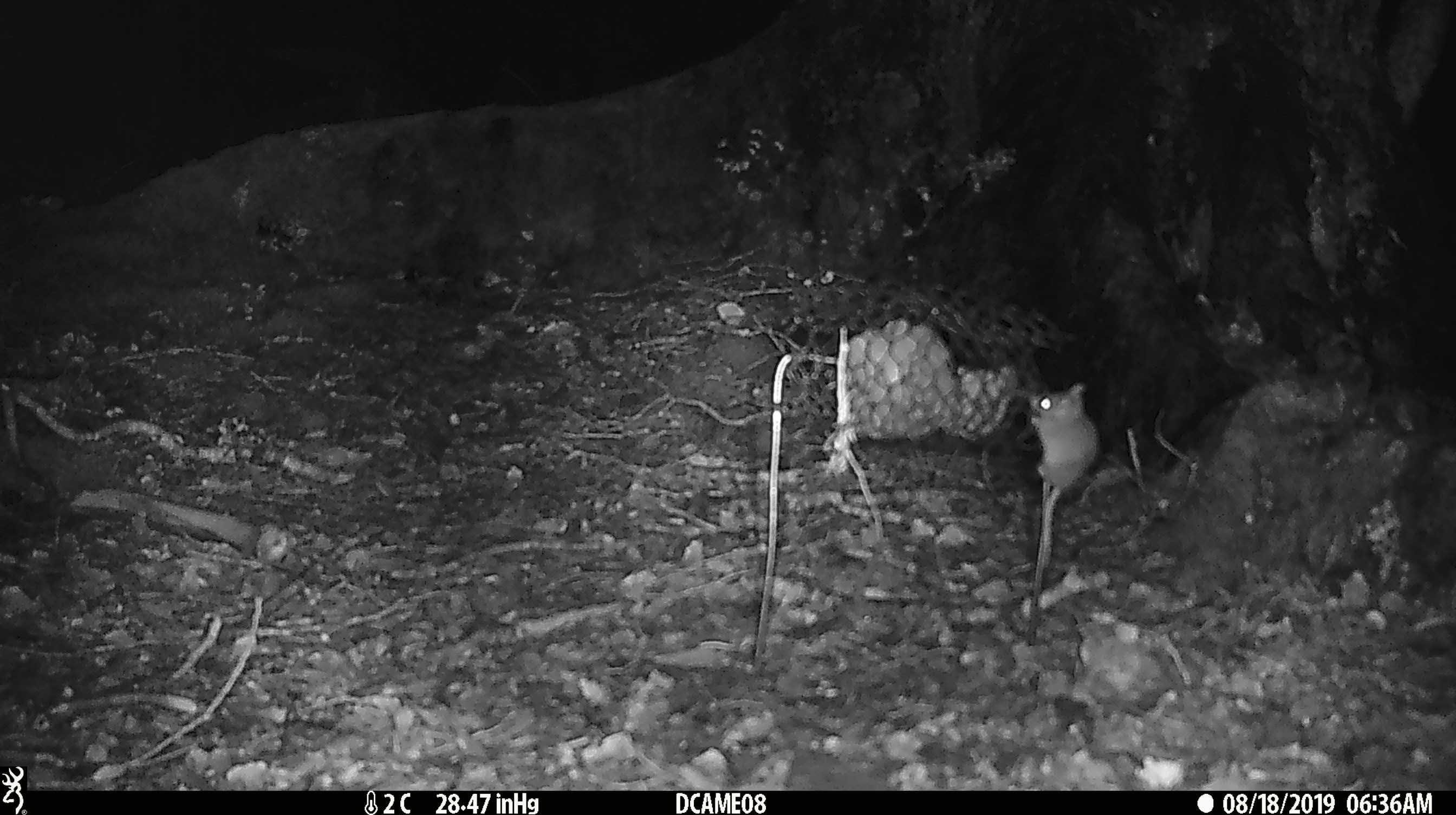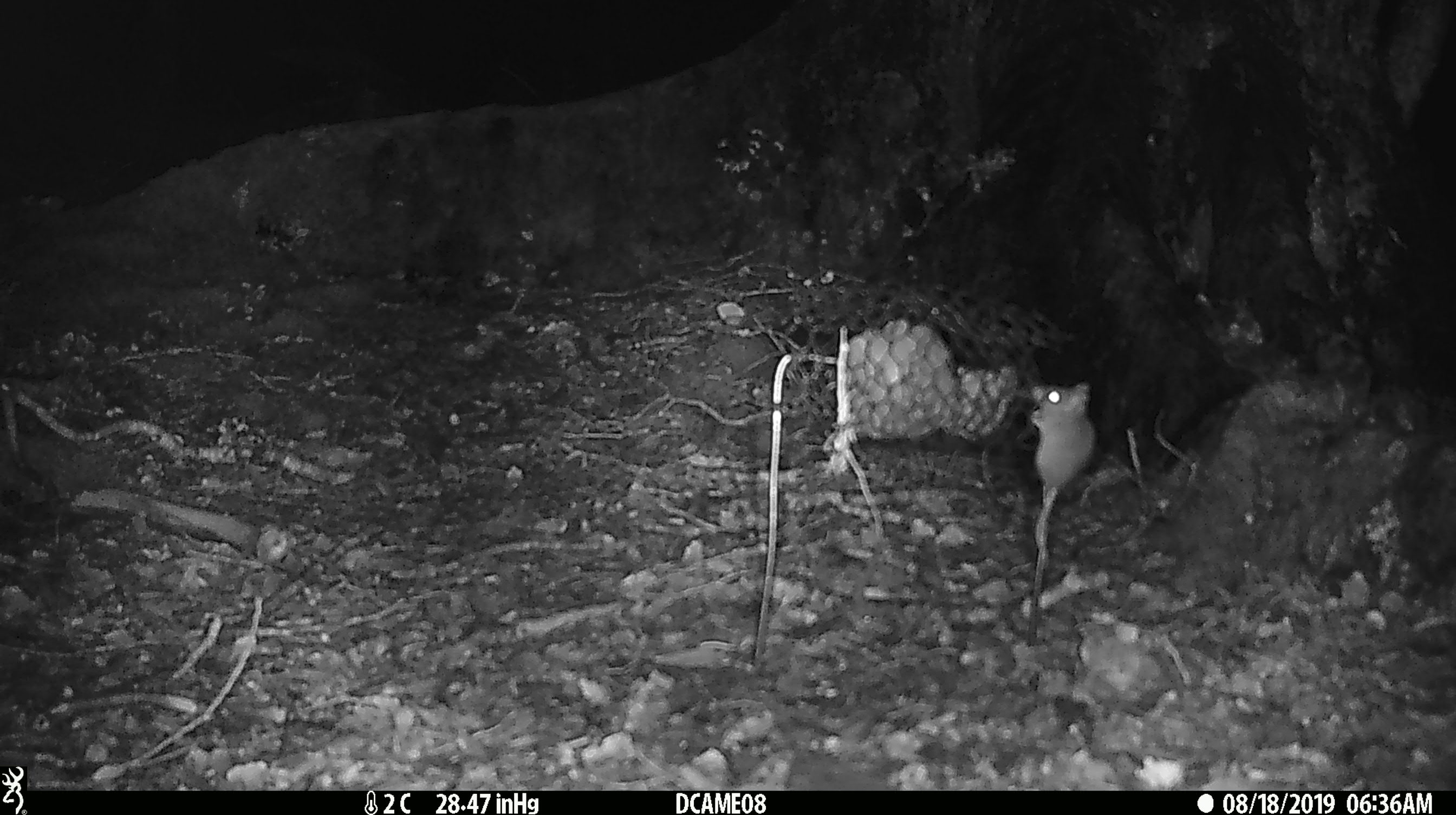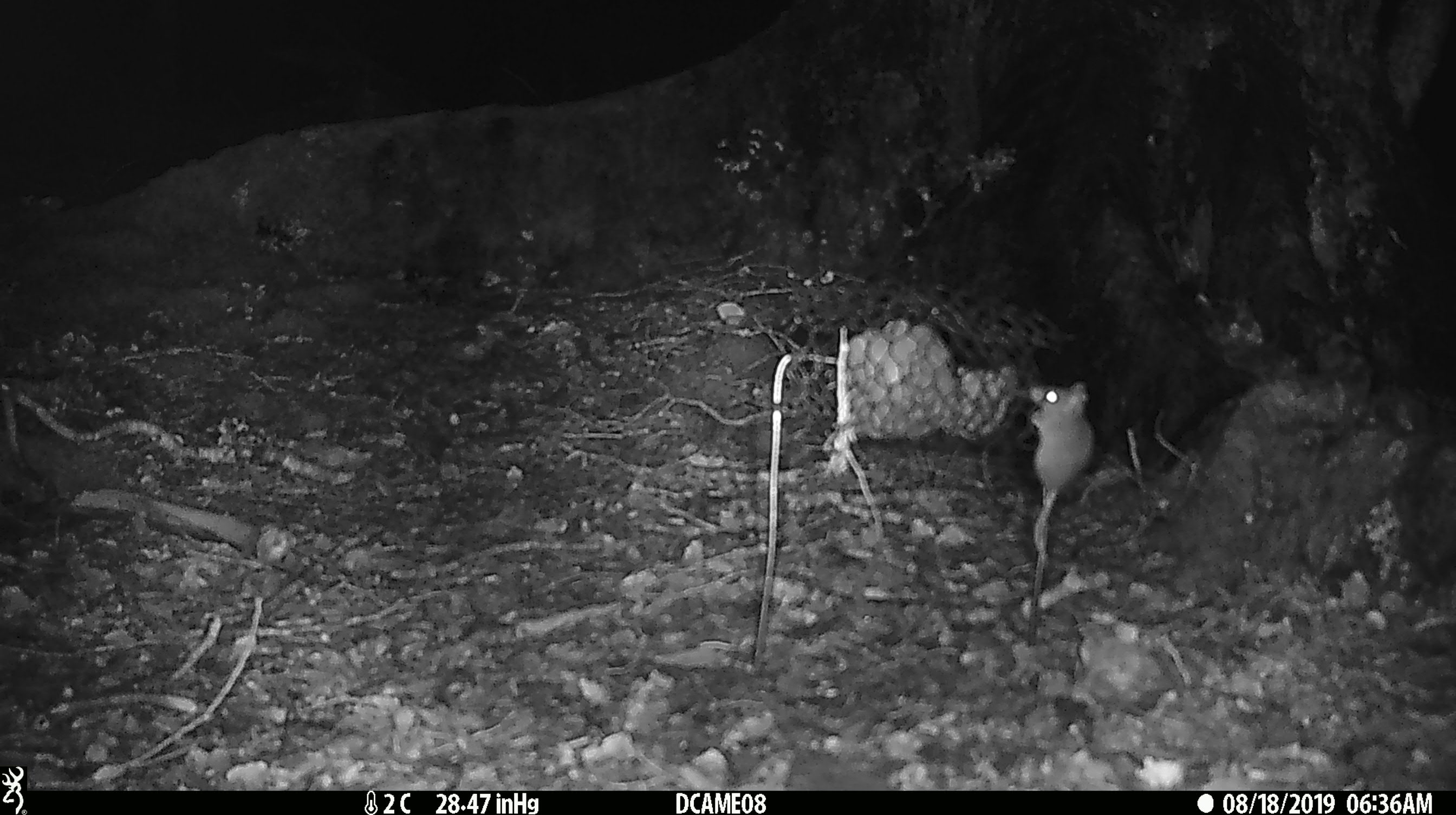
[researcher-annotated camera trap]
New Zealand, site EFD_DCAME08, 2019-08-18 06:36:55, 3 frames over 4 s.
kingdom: Animalia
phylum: Chordata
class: Mammalia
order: Rodentia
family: Muridae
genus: Mus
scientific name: Mus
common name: mouse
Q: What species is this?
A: Mouse (Mus).